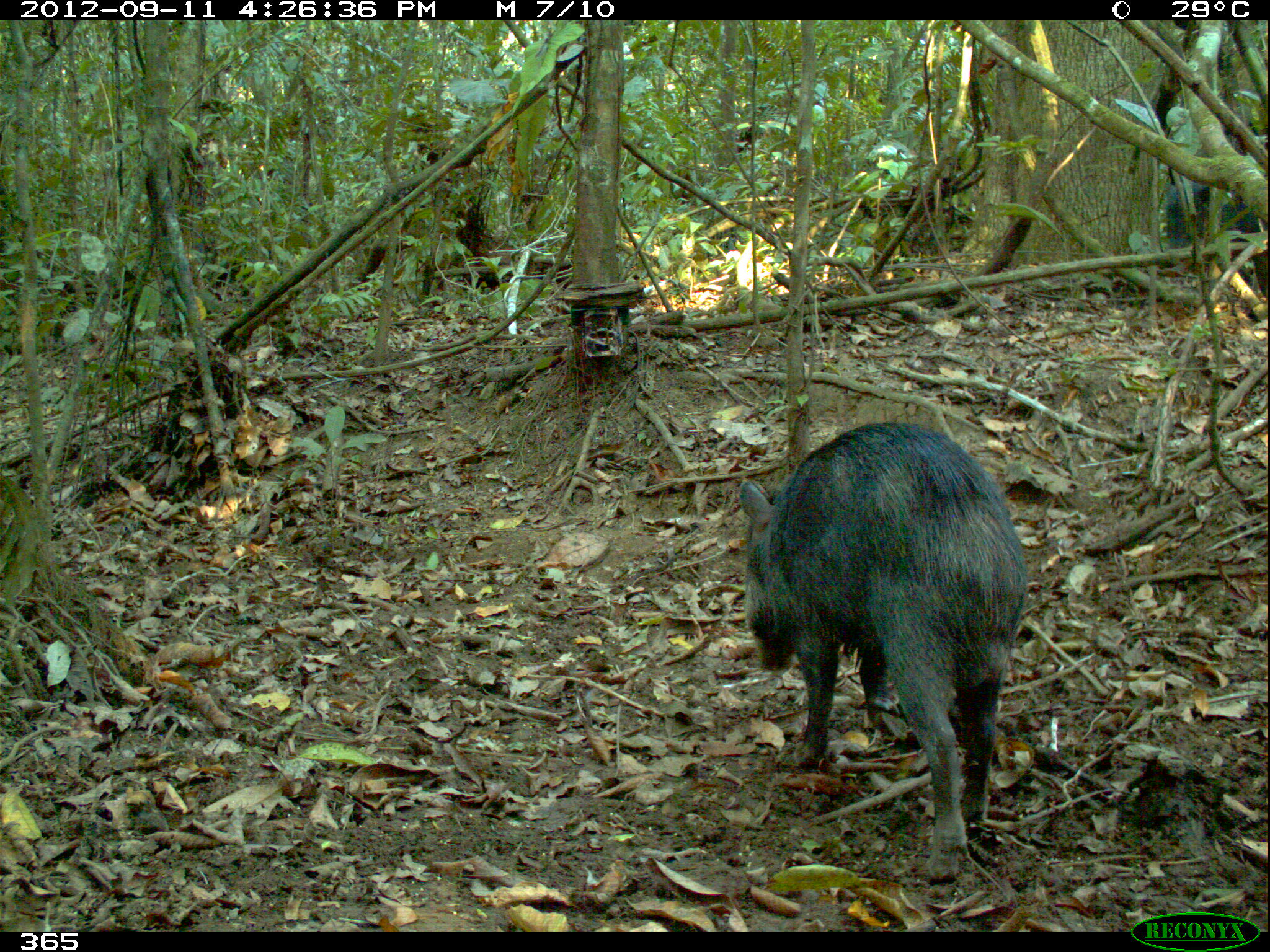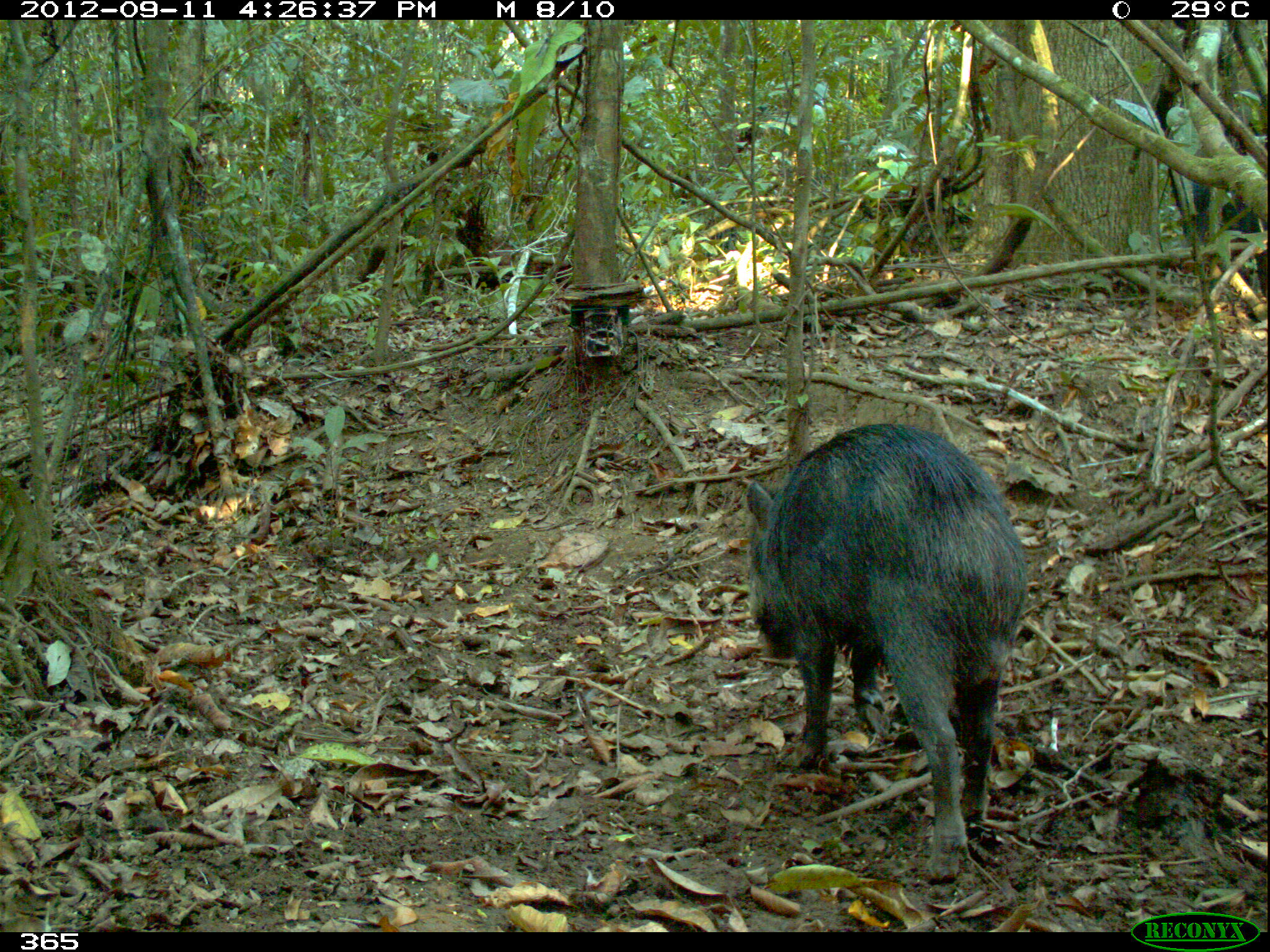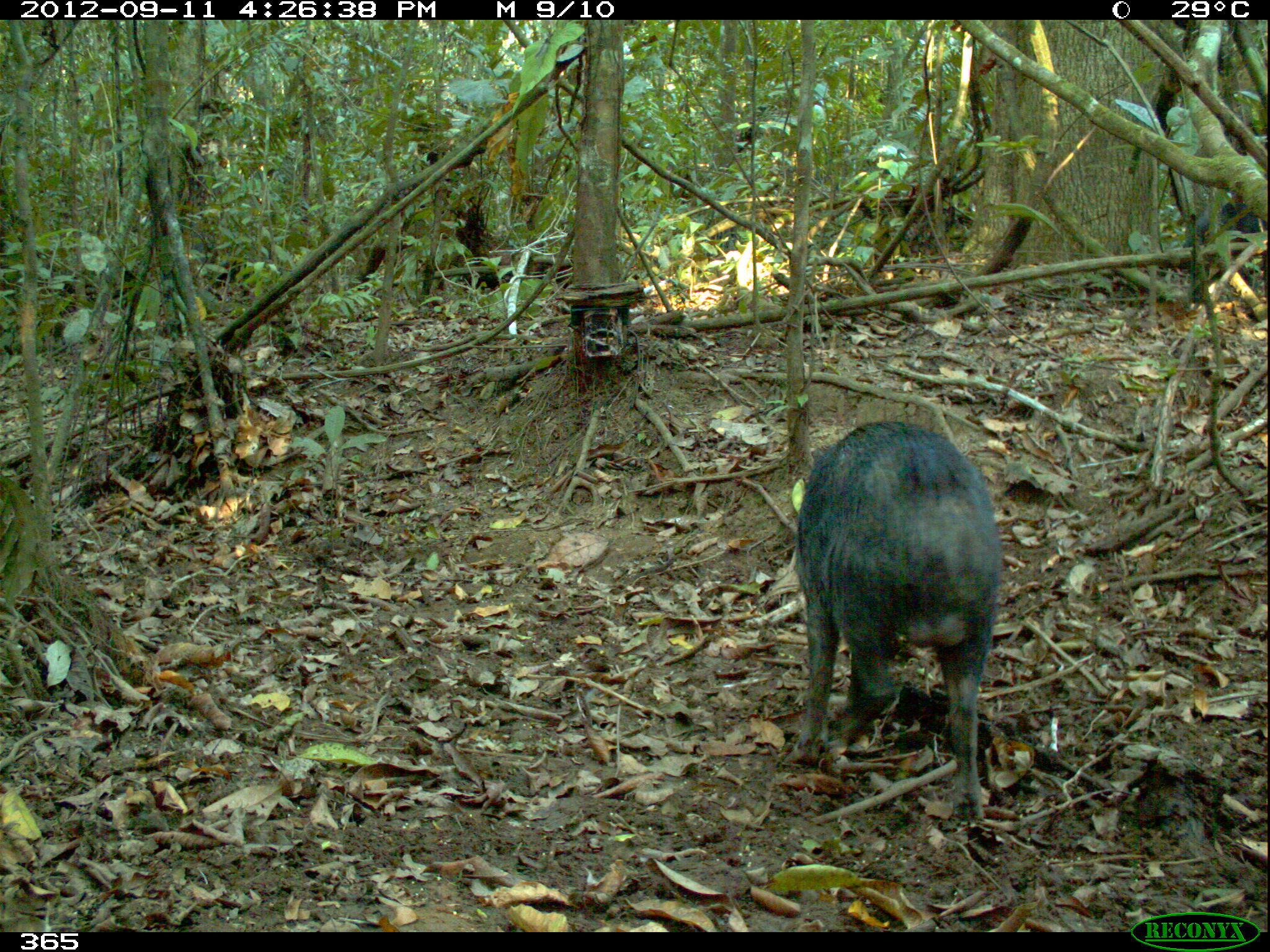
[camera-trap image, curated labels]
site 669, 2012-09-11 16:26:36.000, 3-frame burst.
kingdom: Animalia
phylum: Chordata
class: Mammalia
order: Artiodactyla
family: Tayassuidae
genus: Tayassu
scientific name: Tayassu pecari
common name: white-lipped peccary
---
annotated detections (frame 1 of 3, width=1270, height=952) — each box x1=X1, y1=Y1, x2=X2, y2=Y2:
tayassu pecari: x1=738, y1=418, x2=1026, y2=883; x1=1163, y1=178, x2=1267, y2=297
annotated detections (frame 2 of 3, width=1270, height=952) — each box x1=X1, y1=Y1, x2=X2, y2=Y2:
tayassu pecari: x1=744, y1=421, x2=1026, y2=883; x1=1172, y1=178, x2=1267, y2=297